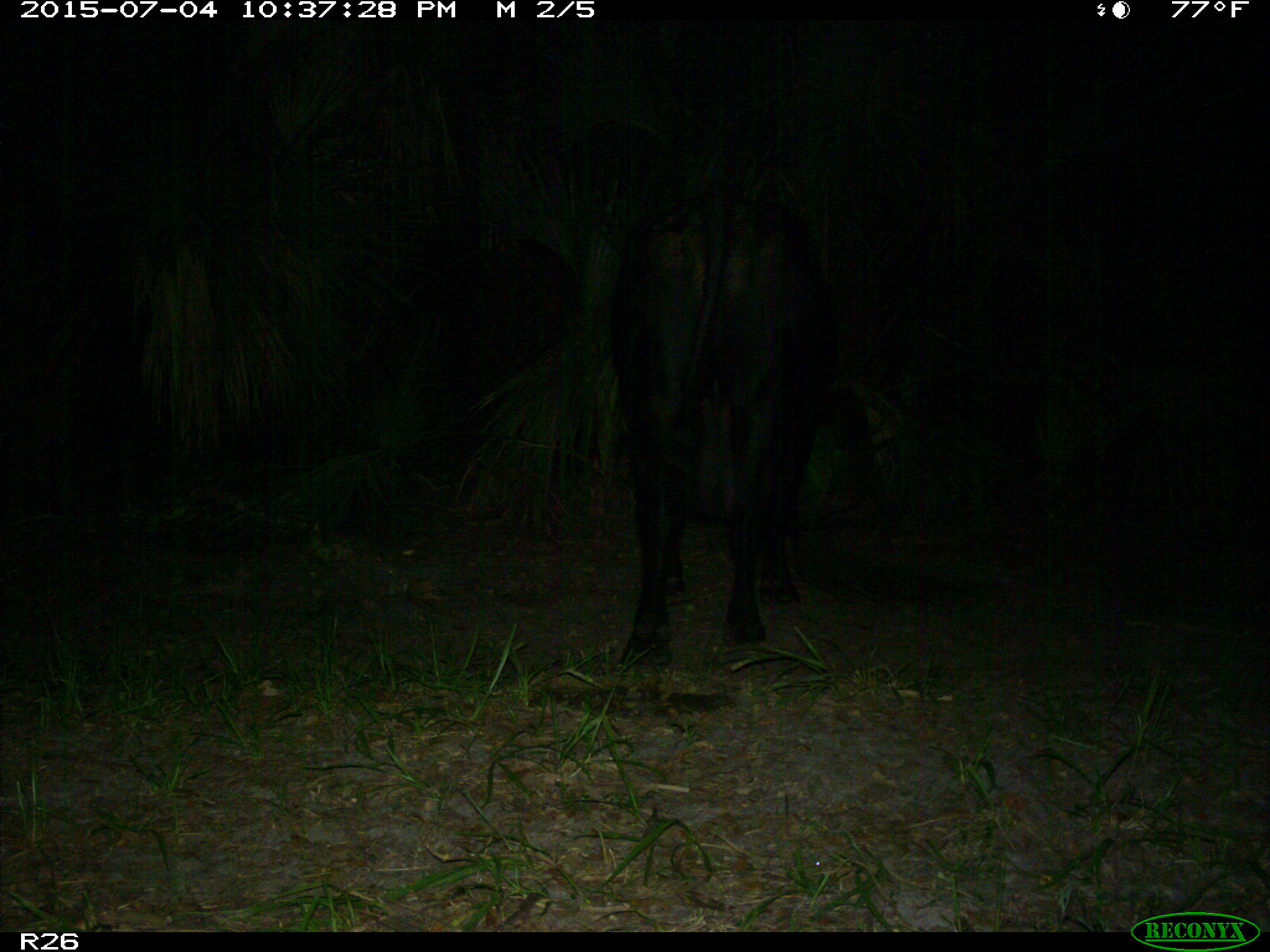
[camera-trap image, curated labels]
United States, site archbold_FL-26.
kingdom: Animalia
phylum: Chordata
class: Mammalia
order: Artiodactyla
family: Bovidae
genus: Bos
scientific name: Bos taurus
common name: domestic cow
Bos taurus (domestic cow).